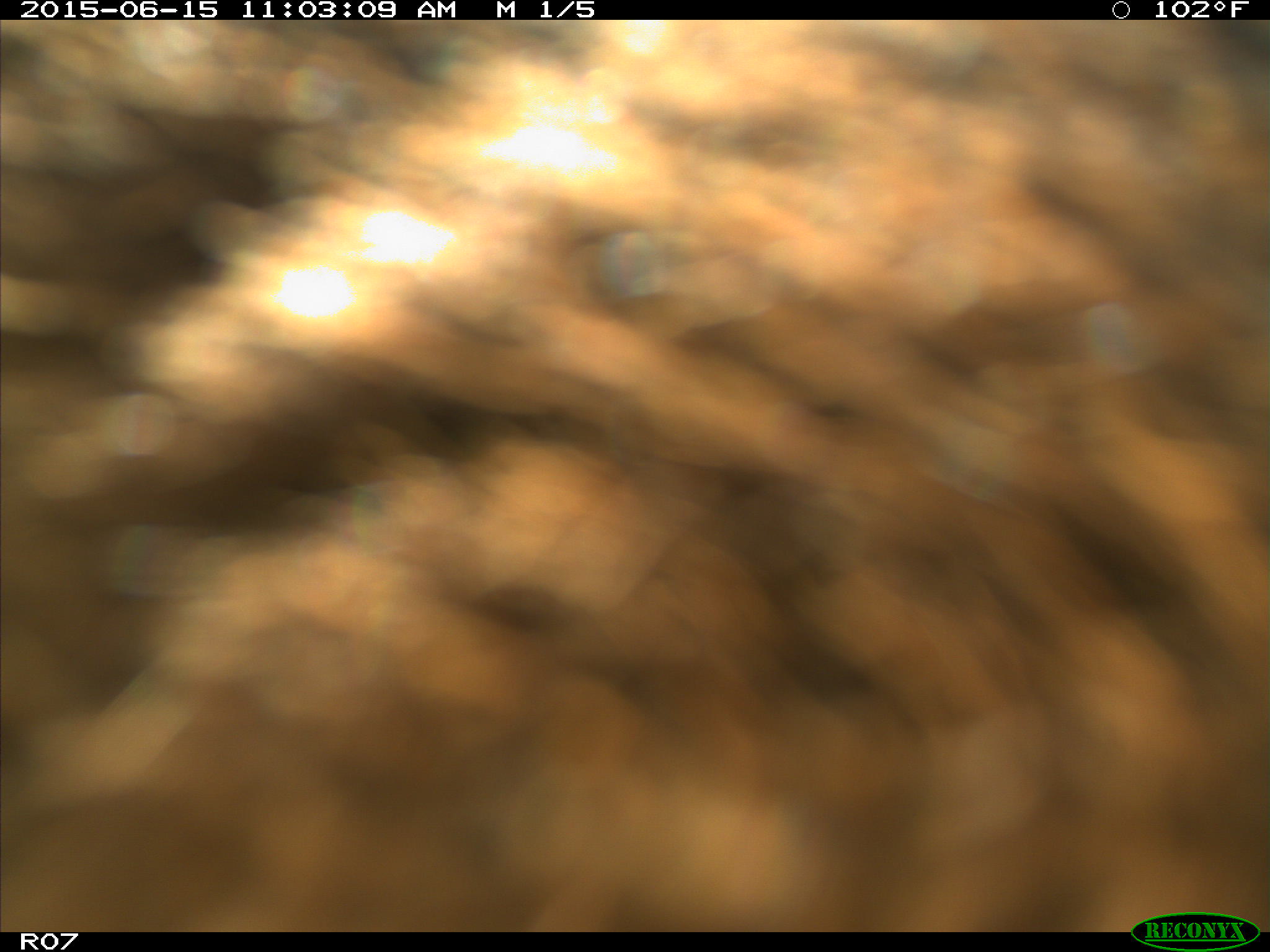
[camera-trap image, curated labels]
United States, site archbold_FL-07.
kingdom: Animalia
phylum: Chordata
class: Mammalia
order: Artiodactyla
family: Bovidae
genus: Bos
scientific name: Bos taurus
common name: domestic cow